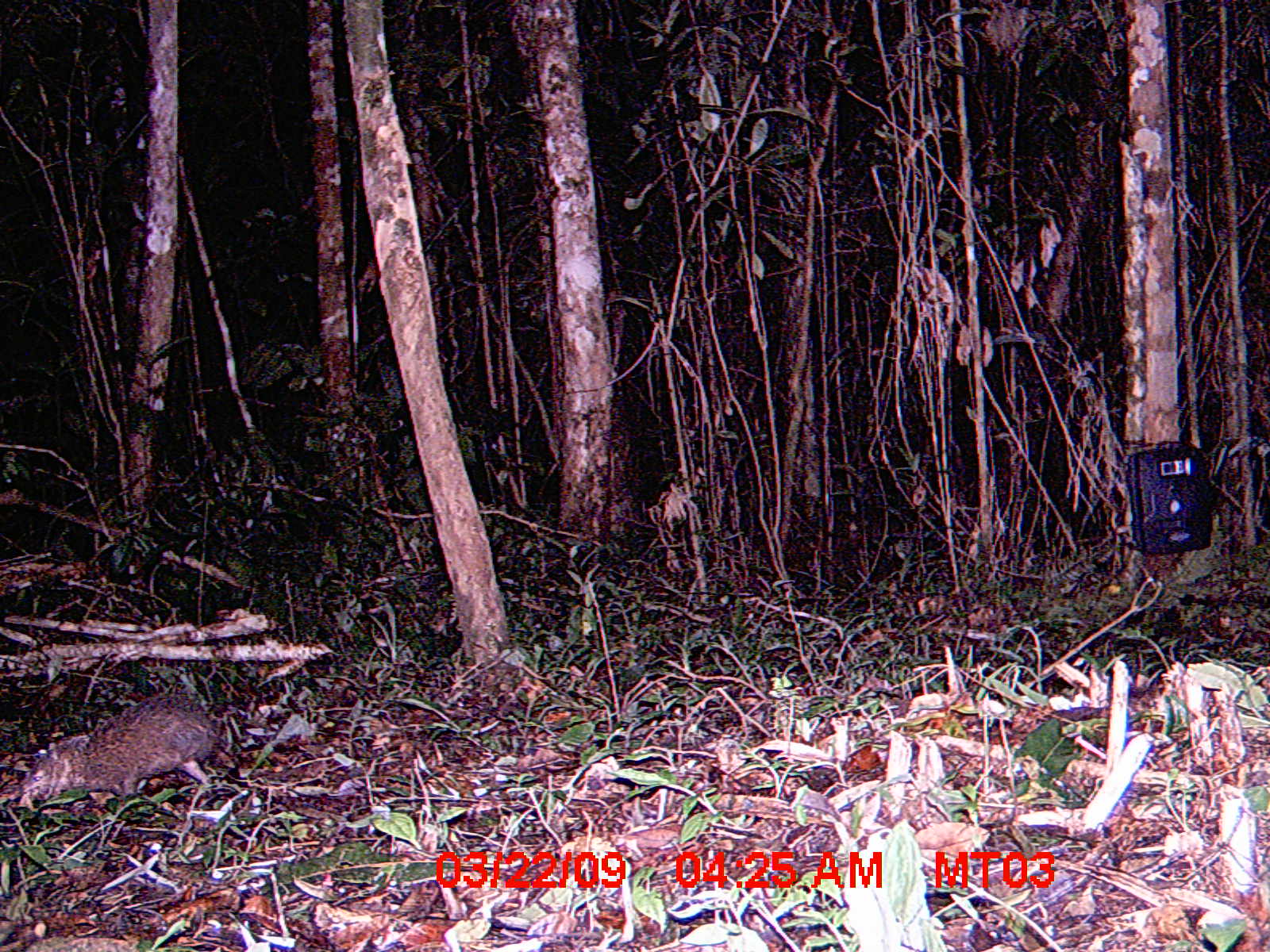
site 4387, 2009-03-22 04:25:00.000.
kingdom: Animalia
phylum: Chordata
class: Mammalia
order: Afrosoricida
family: Tenrecidae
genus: Tenrec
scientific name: Tenrec ecaudatus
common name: tailless tenrec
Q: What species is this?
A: Tenrec ecaudatus (tailless tenrec).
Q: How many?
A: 1.